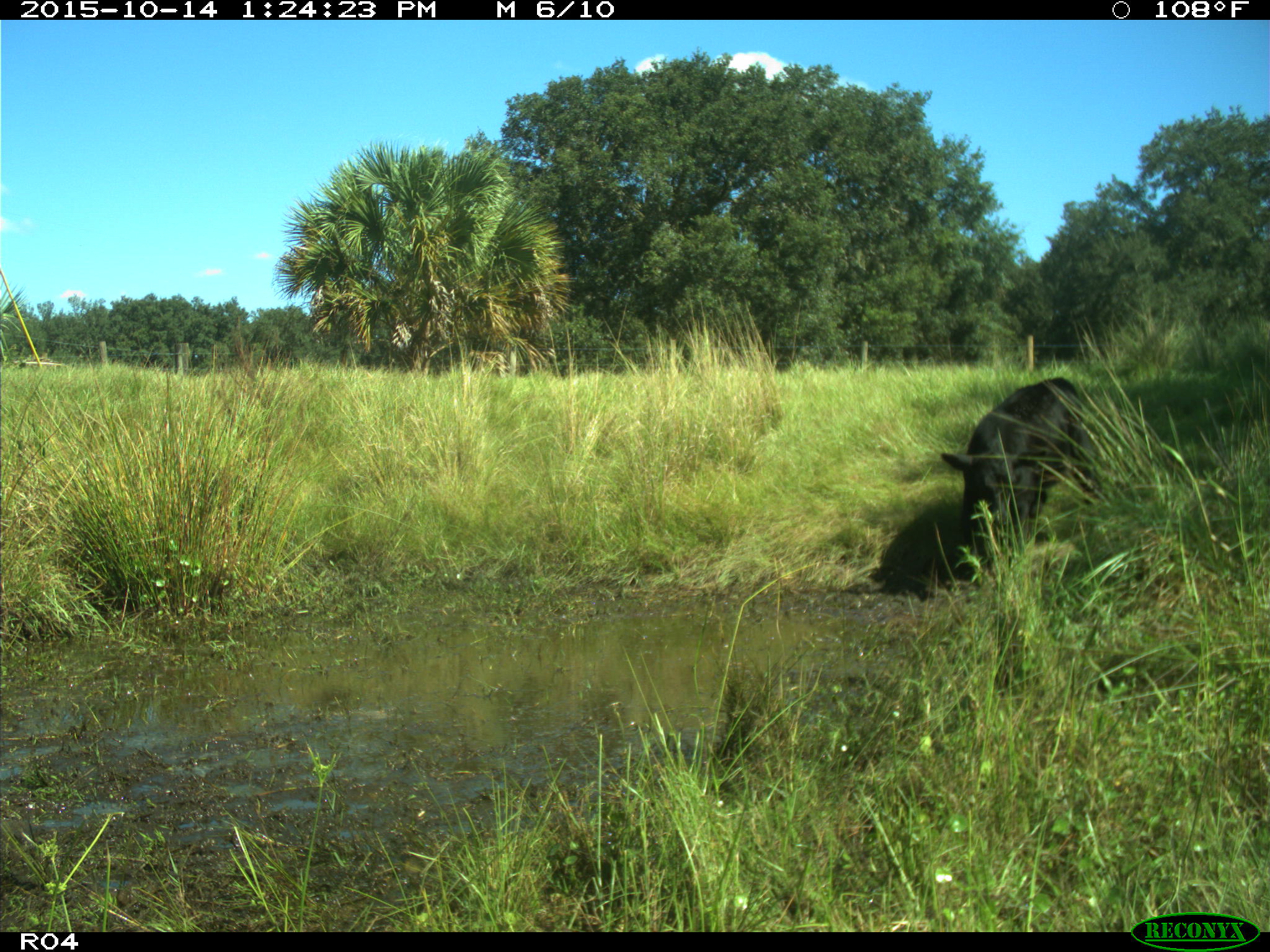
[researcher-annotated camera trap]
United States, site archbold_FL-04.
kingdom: Animalia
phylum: Chordata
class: Mammalia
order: Artiodactyla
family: Bovidae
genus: Bos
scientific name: Bos taurus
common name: domestic cow